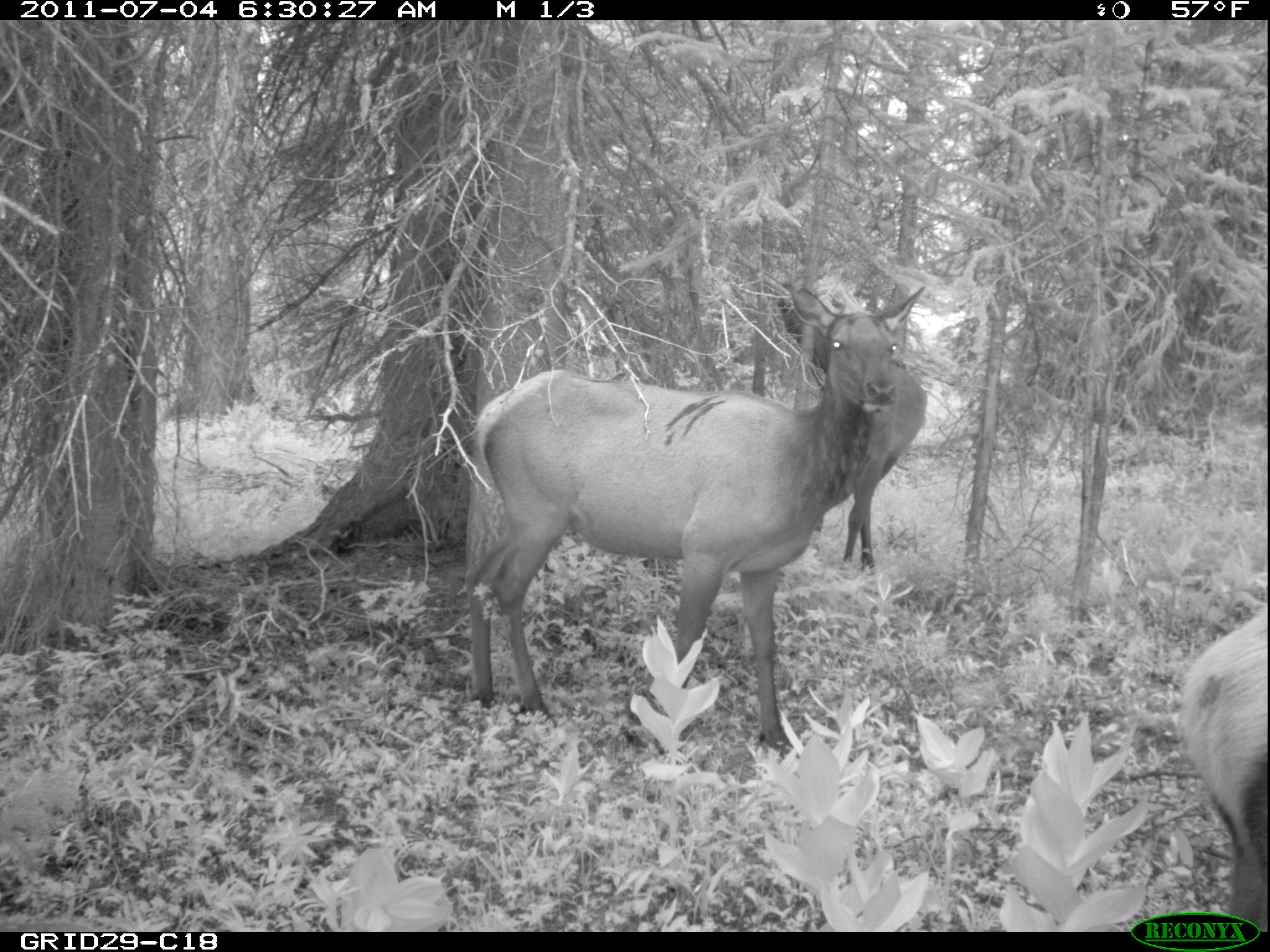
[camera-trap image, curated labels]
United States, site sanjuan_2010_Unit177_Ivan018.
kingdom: Animalia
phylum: Chordata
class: Mammalia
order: Artiodactyla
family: Cervidae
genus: Cervus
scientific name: Cervus elaphus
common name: red deer